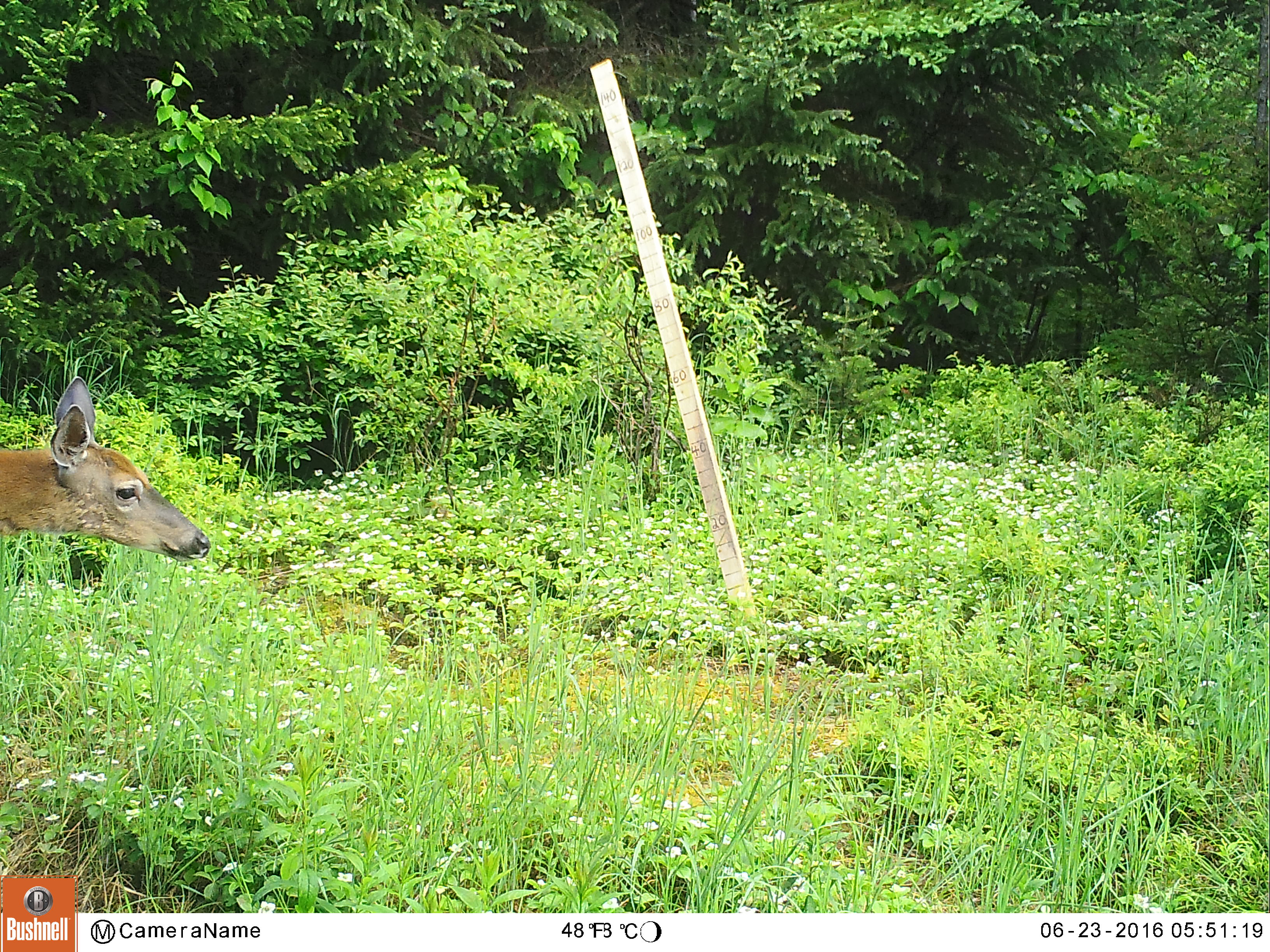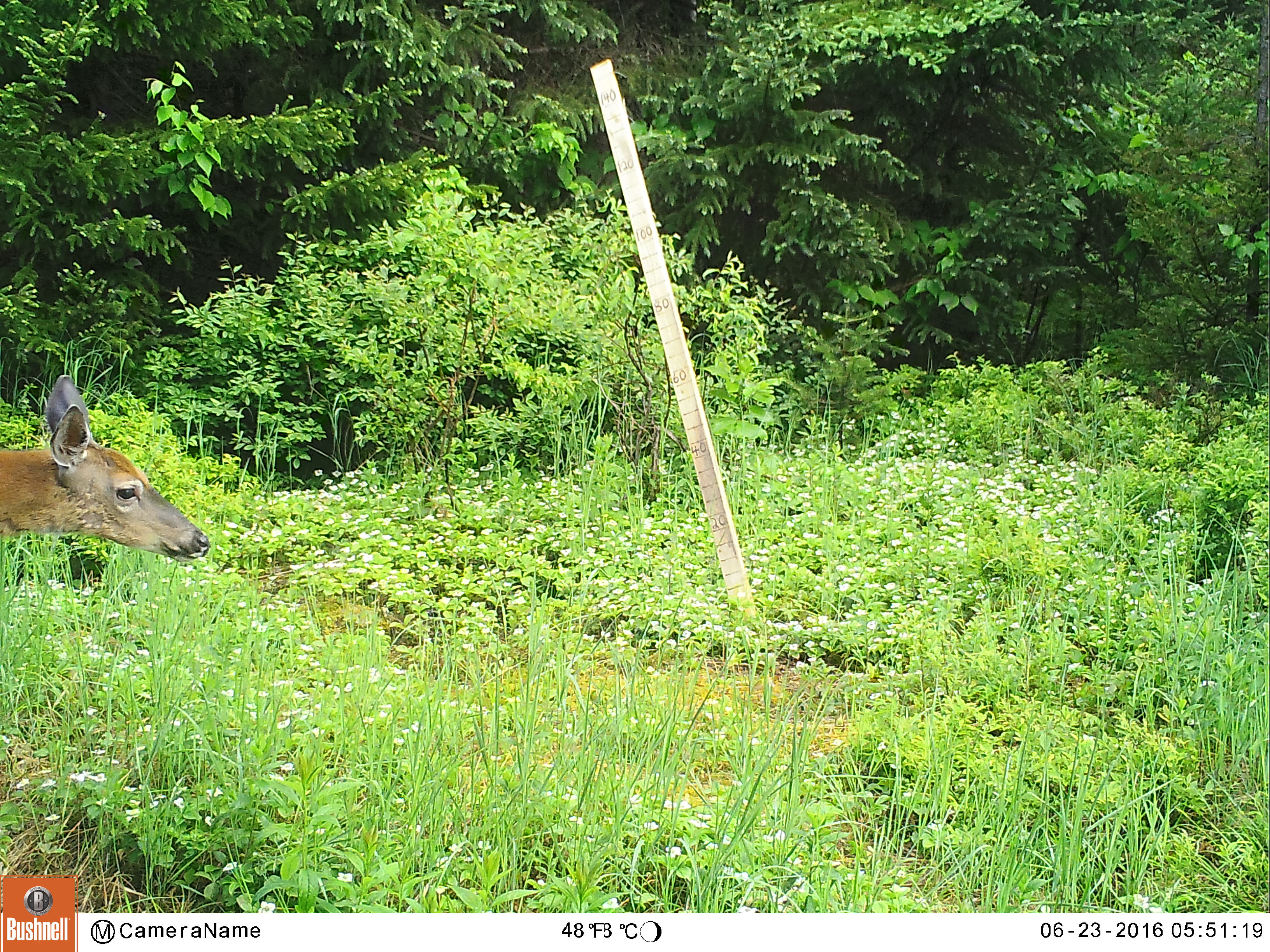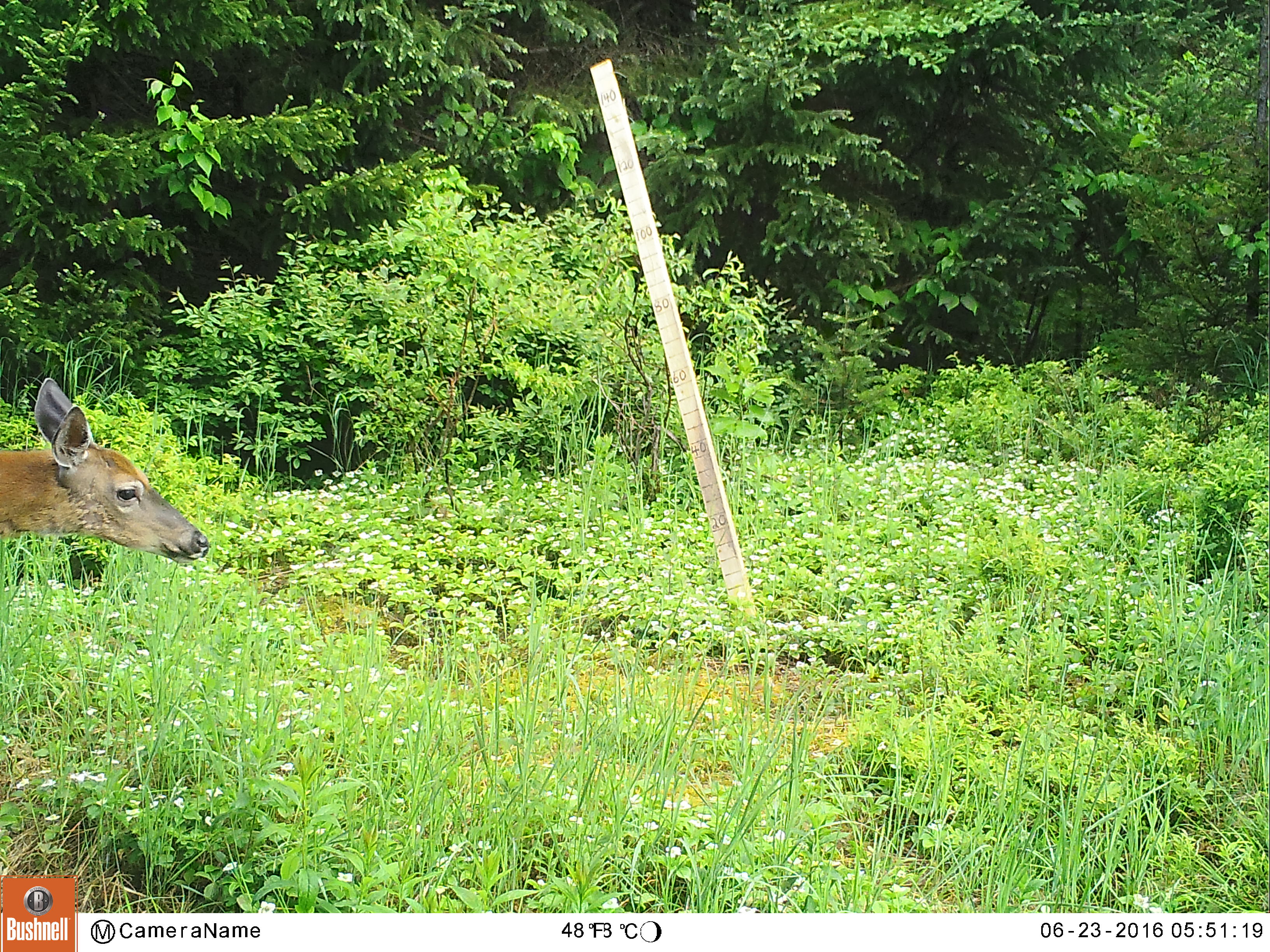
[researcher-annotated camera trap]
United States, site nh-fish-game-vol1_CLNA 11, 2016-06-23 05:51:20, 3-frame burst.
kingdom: Animalia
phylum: Chordata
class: Mammalia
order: Artiodactyla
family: Cervidae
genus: Odocoileus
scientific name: Odocoileus virginianus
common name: white-tailed deer